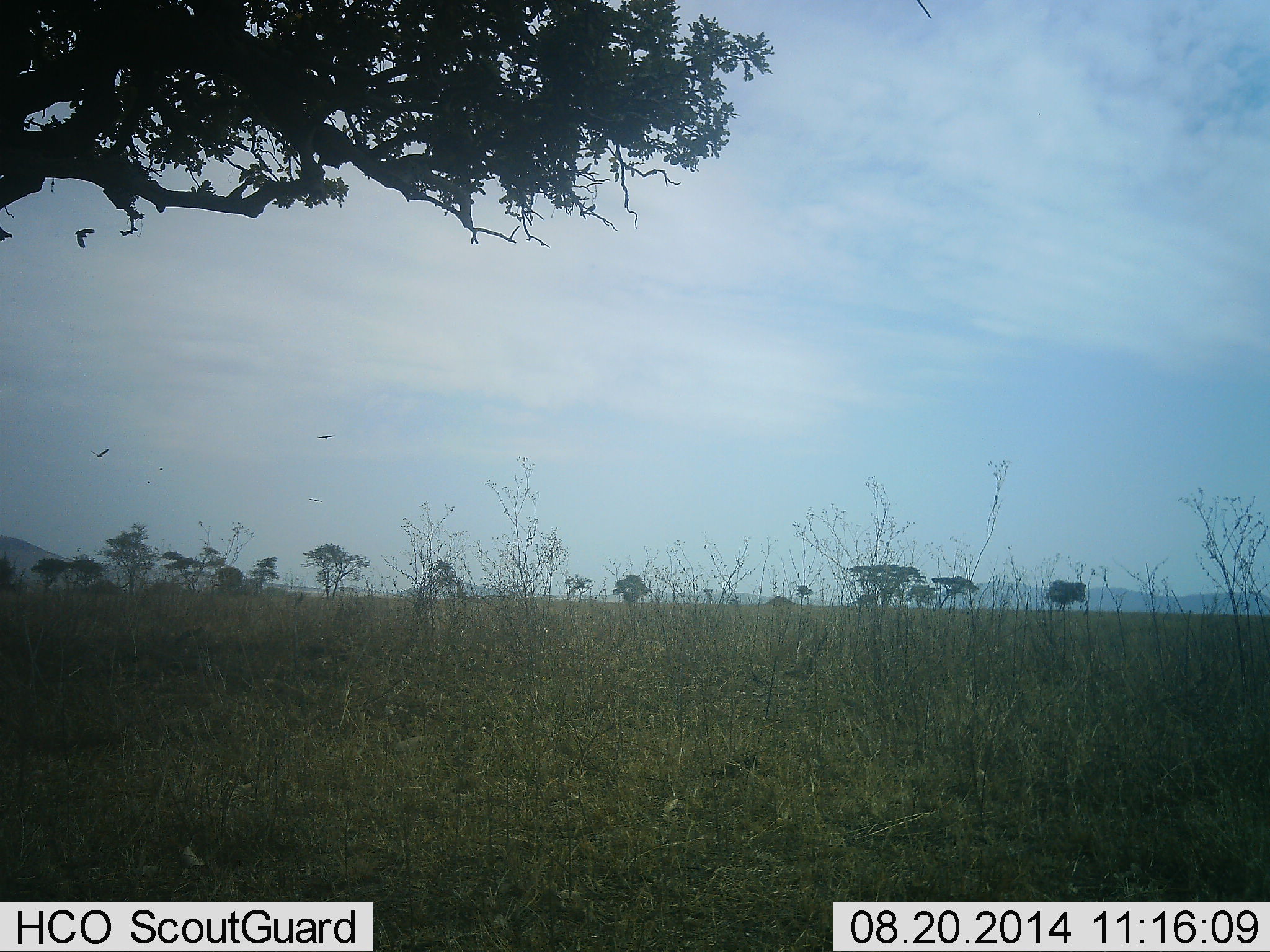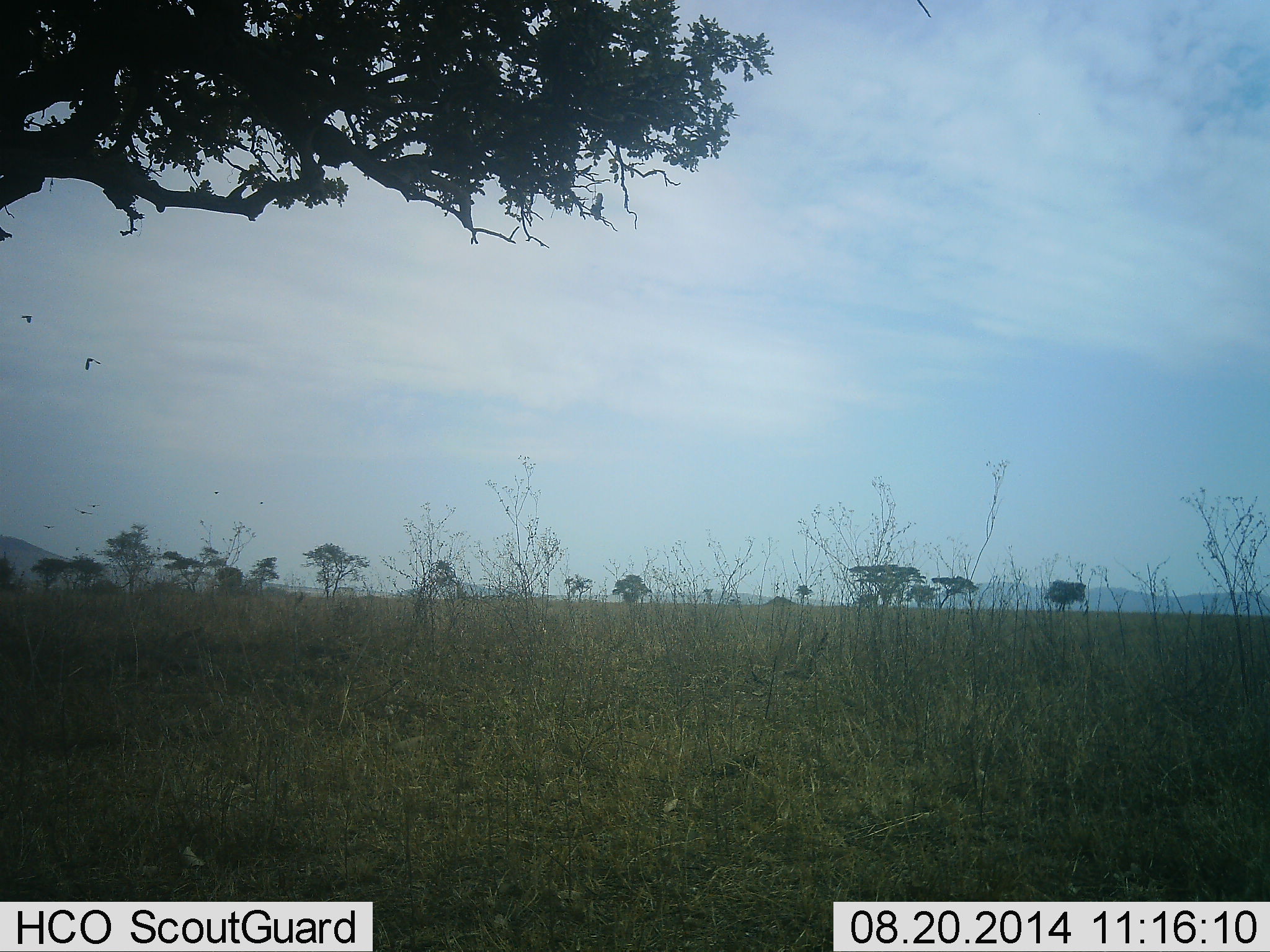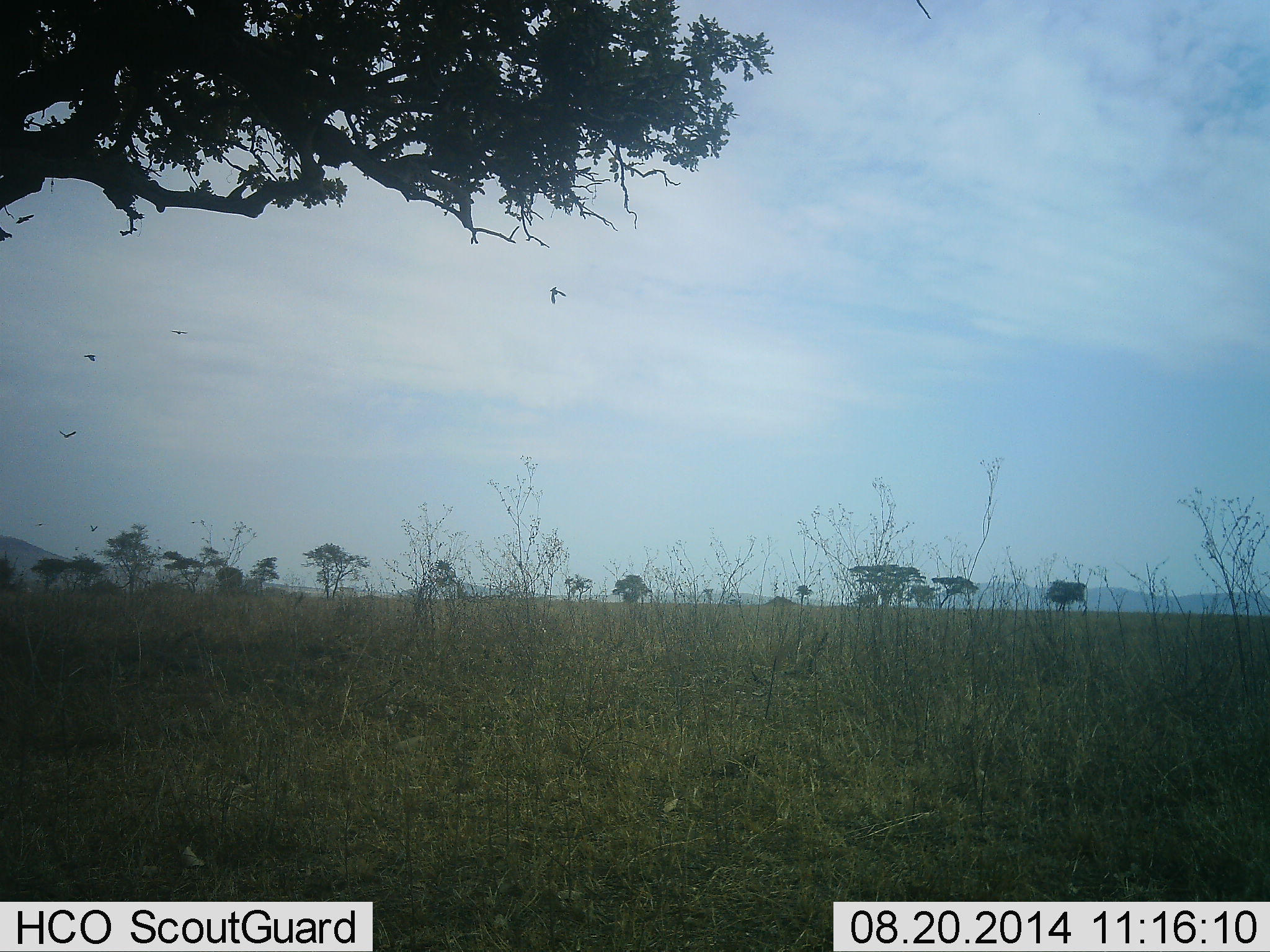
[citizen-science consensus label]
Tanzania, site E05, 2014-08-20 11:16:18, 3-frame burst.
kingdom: Animalia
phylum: Chordata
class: Aves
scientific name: Aves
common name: bird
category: otherbird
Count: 6.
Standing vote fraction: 0%.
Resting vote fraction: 0%.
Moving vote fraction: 100%.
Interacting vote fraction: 10%.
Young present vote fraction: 0%.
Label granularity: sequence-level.